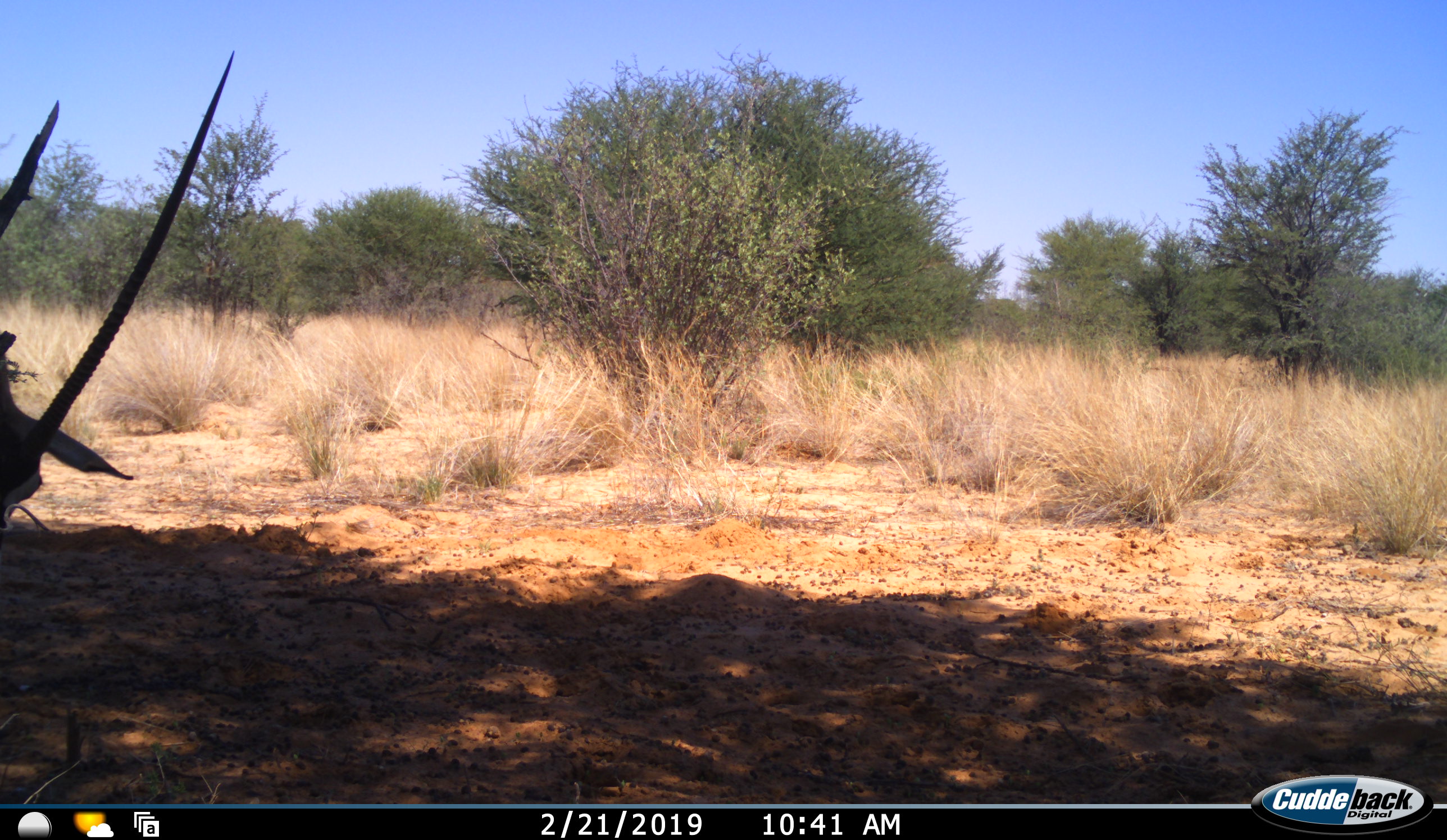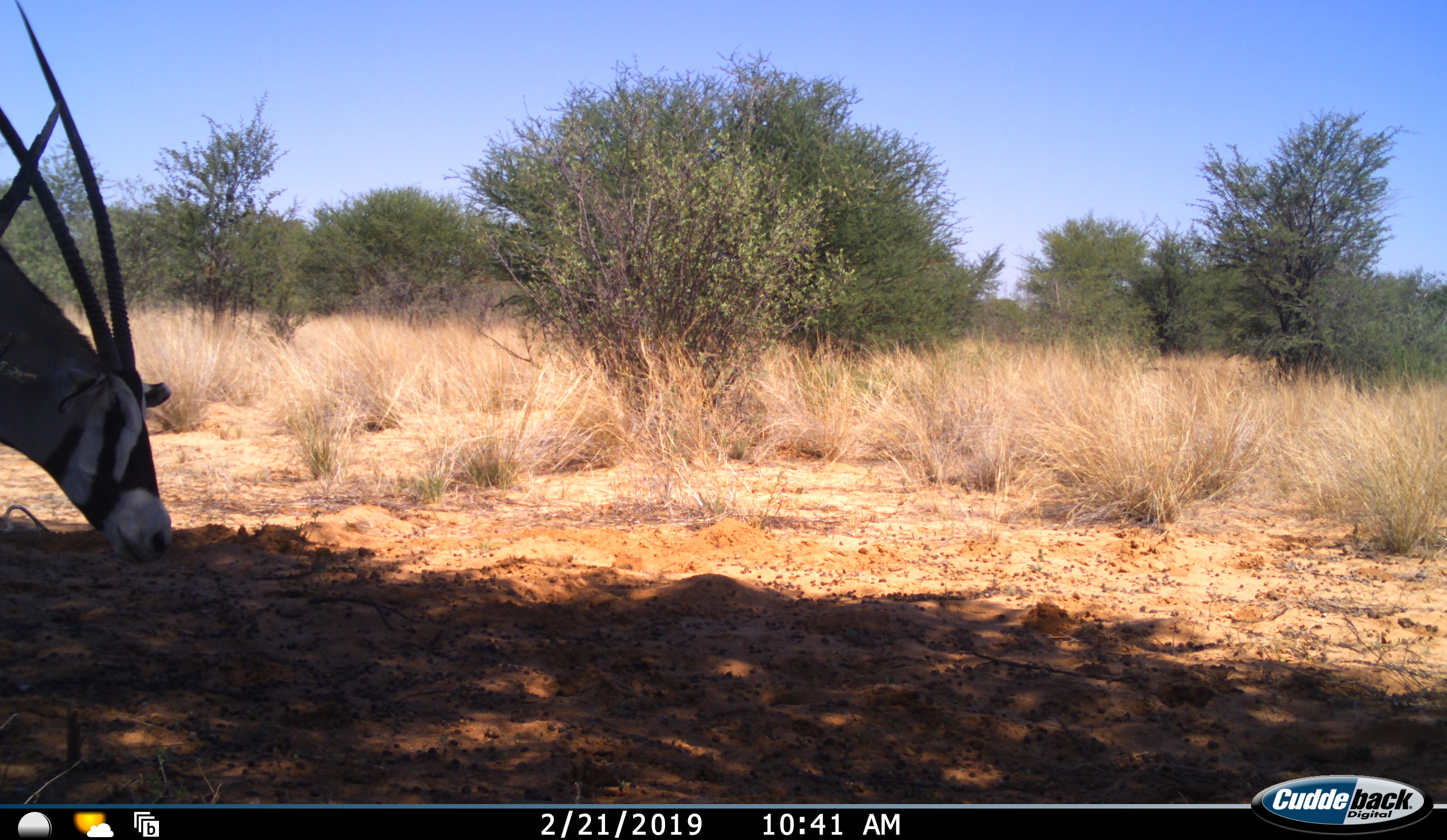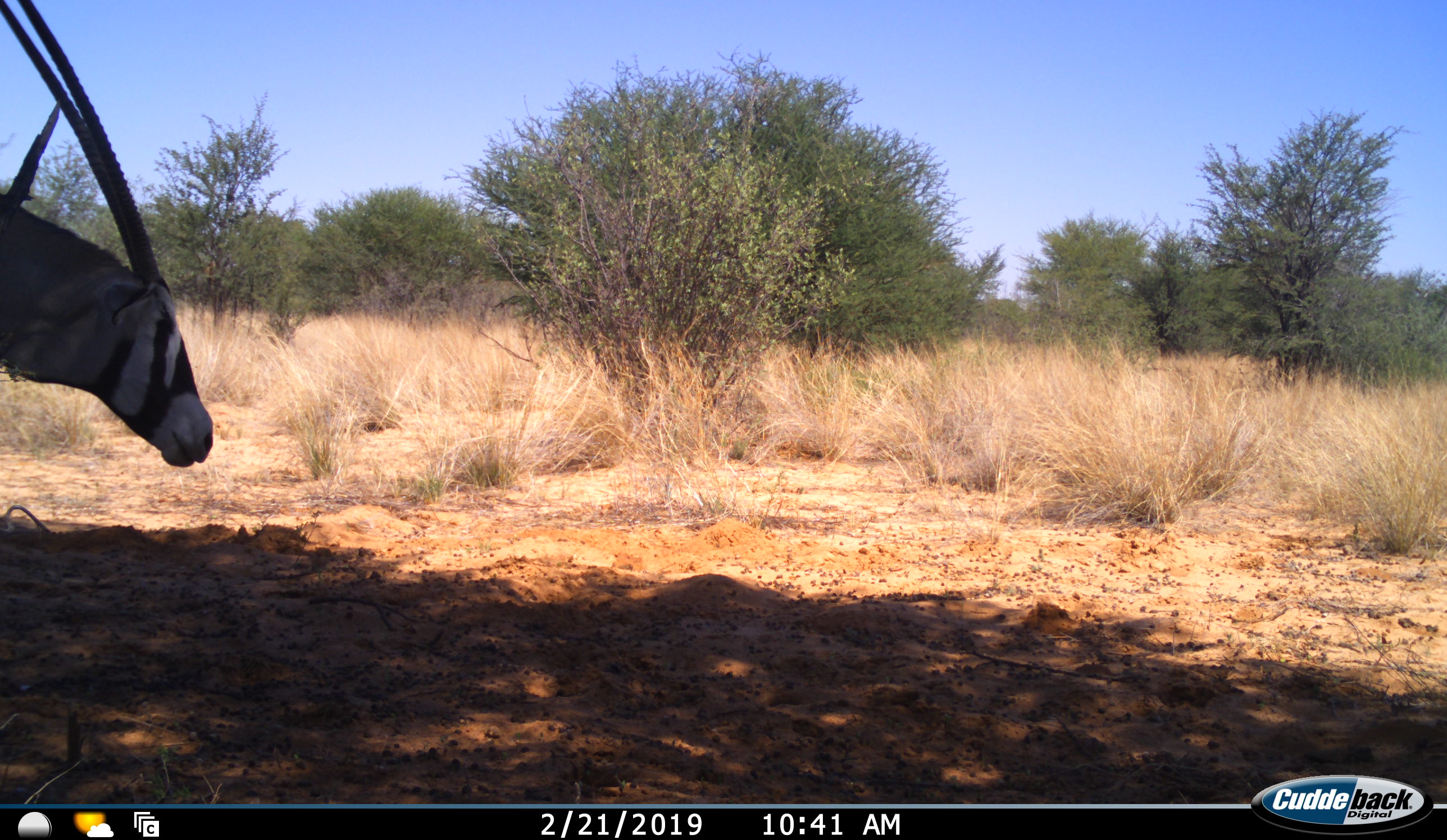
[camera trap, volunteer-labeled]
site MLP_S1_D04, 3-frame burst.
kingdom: Animalia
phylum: Chordata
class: Mammalia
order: Artiodactyla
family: Bovidae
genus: Oryx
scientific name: Oryx gazella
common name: gemsbok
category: oryx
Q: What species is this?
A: Oryx (gemsbok) (Oryx gazella).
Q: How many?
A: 1.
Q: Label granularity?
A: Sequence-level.